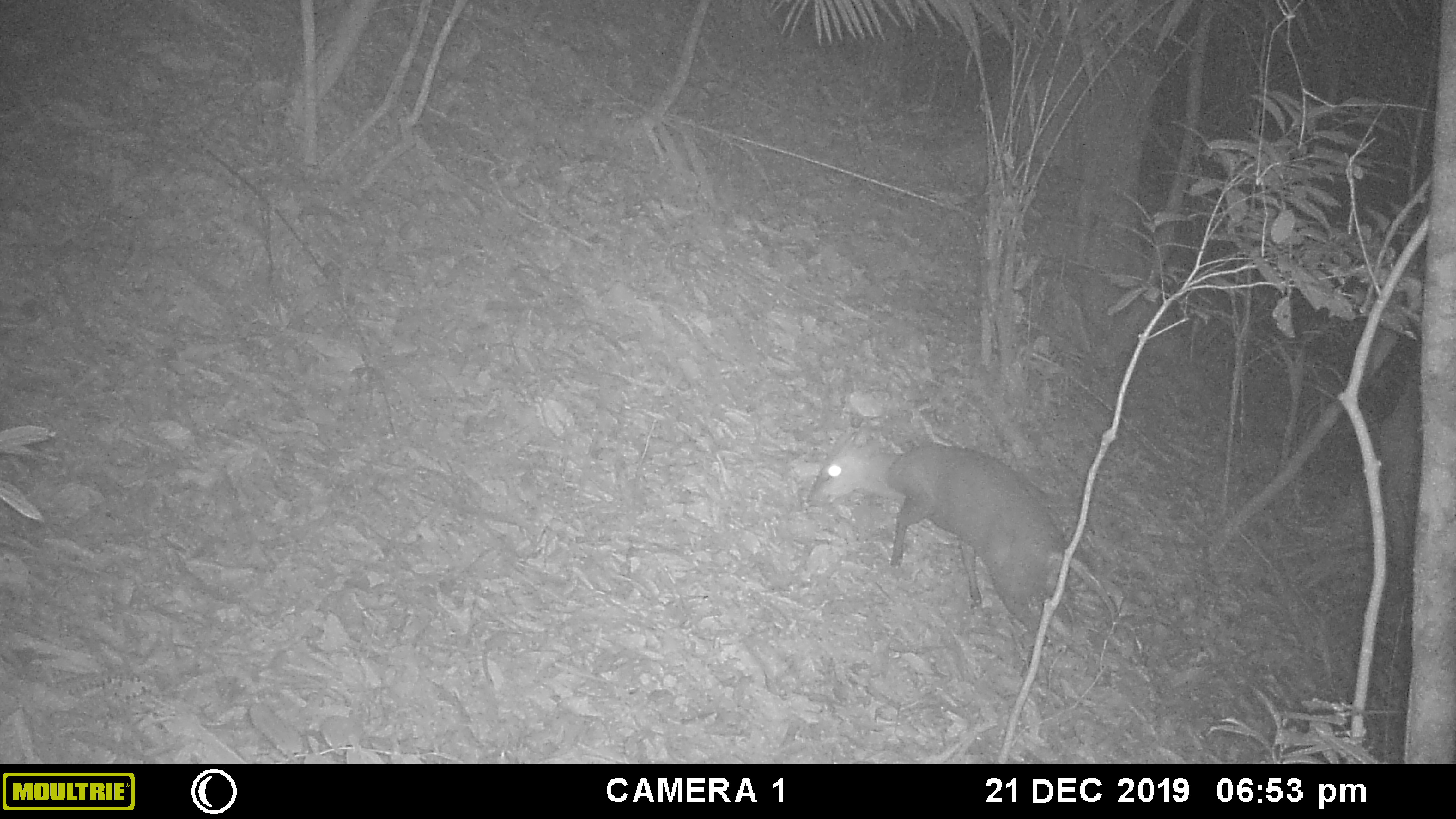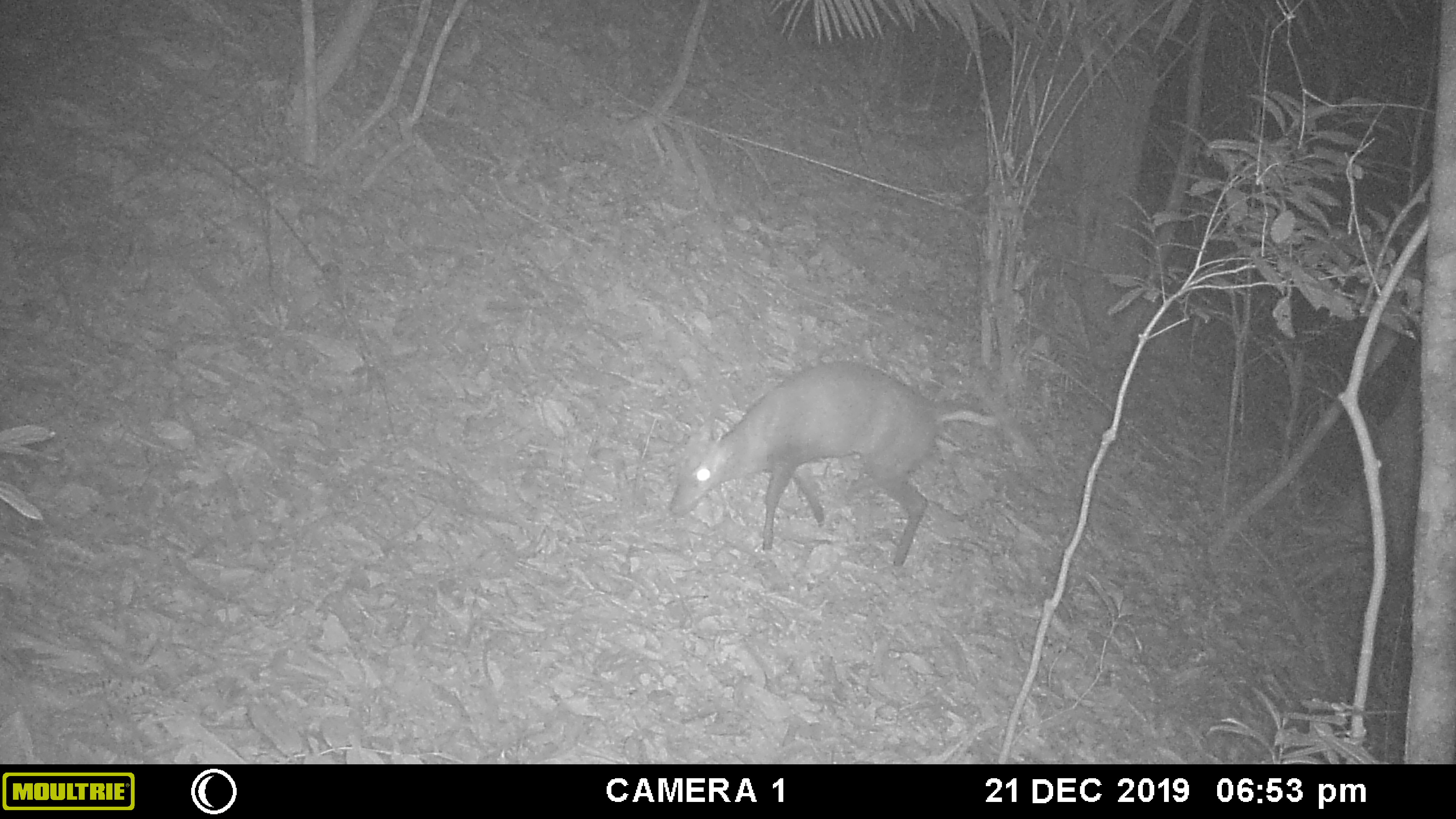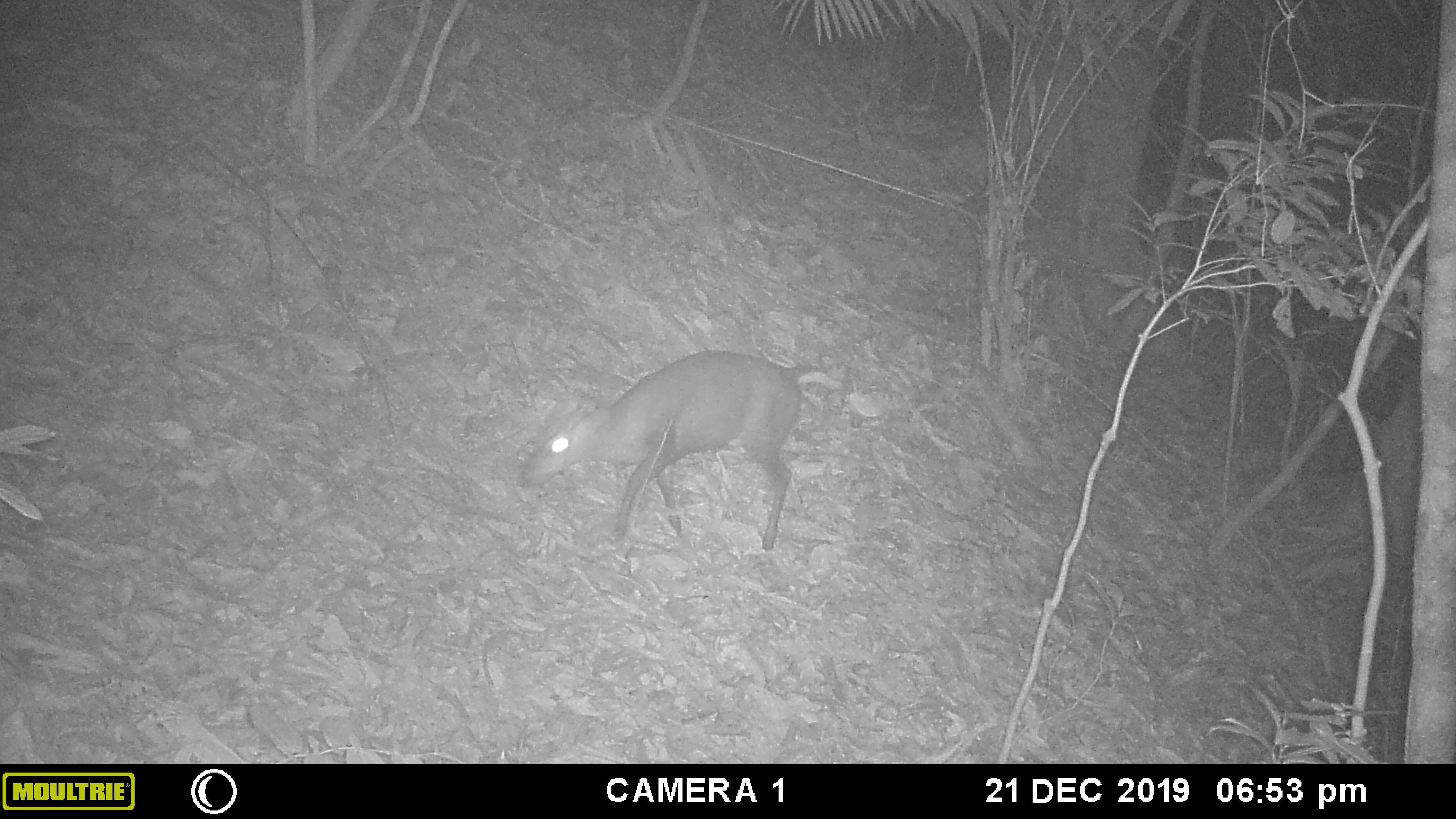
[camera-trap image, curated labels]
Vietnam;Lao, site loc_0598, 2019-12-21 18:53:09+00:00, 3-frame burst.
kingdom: Animalia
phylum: Chordata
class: Mammalia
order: Artiodactyla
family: Cervidae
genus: Muntiacus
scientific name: Muntiacus rooseveltorum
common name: roosevelt's muntjac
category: roosevelts muntjac group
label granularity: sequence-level